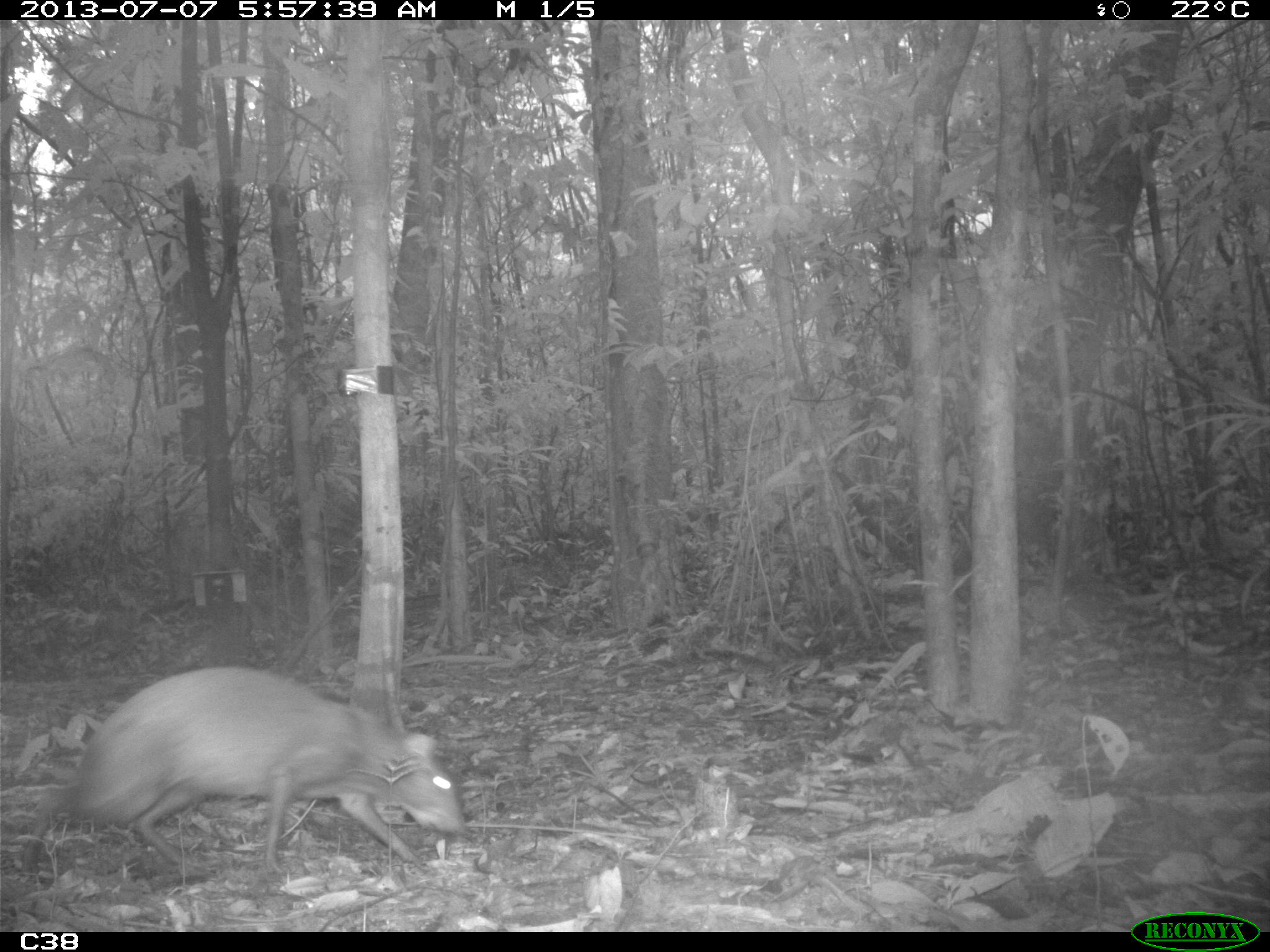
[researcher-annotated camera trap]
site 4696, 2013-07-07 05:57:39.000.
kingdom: Animalia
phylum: Chordata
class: Mammalia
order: Rodentia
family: Dasyproctidae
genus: Dasyprocta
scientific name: Dasyprocta leporina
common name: red-rumped agouti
Dasyprocta leporina (red-rumped agouti), count 1, age adult, sex male.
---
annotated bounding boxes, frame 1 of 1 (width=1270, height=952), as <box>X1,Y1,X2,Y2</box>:
dasyprocta leporina: <box>28,664,461,868</box>